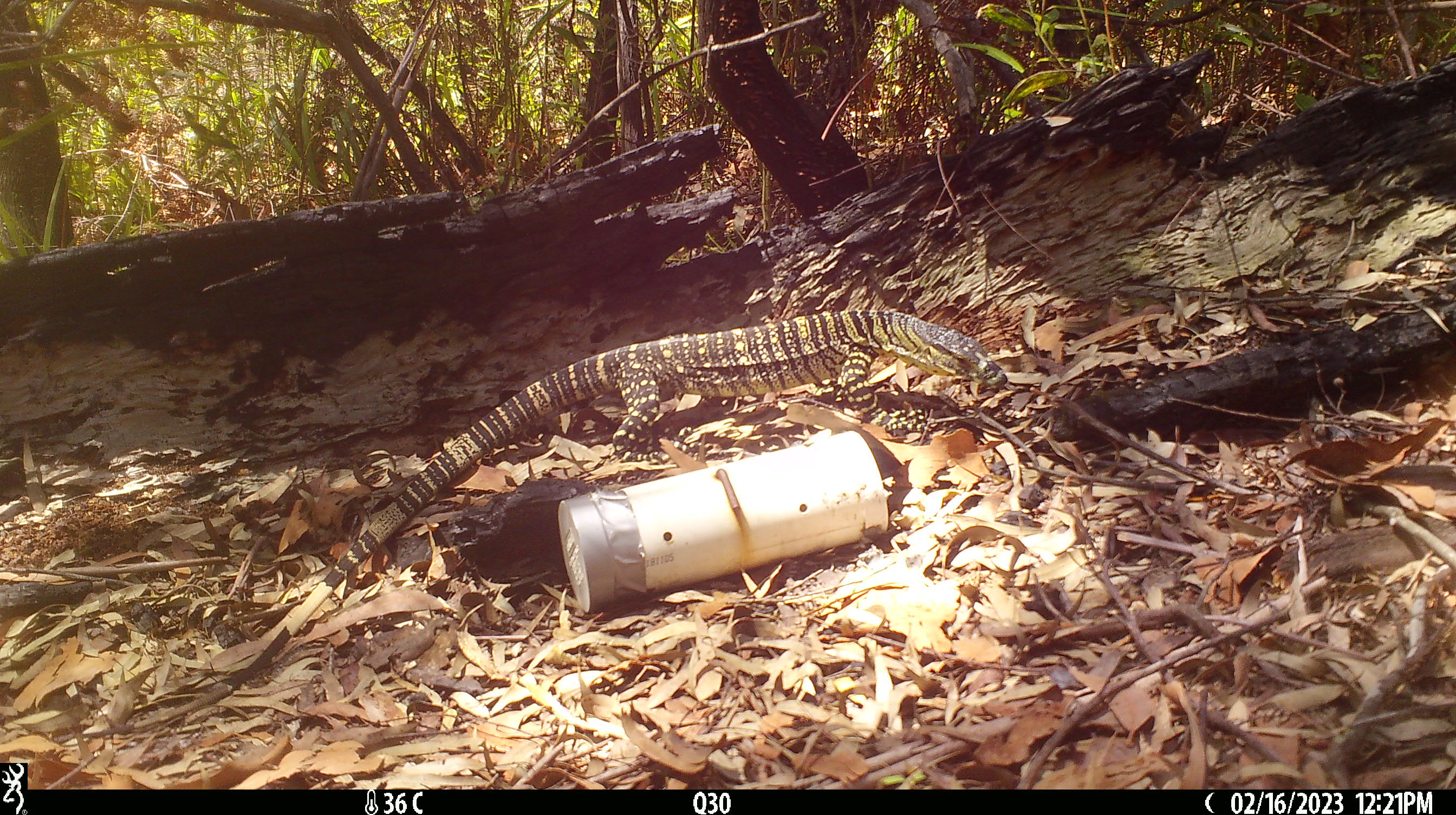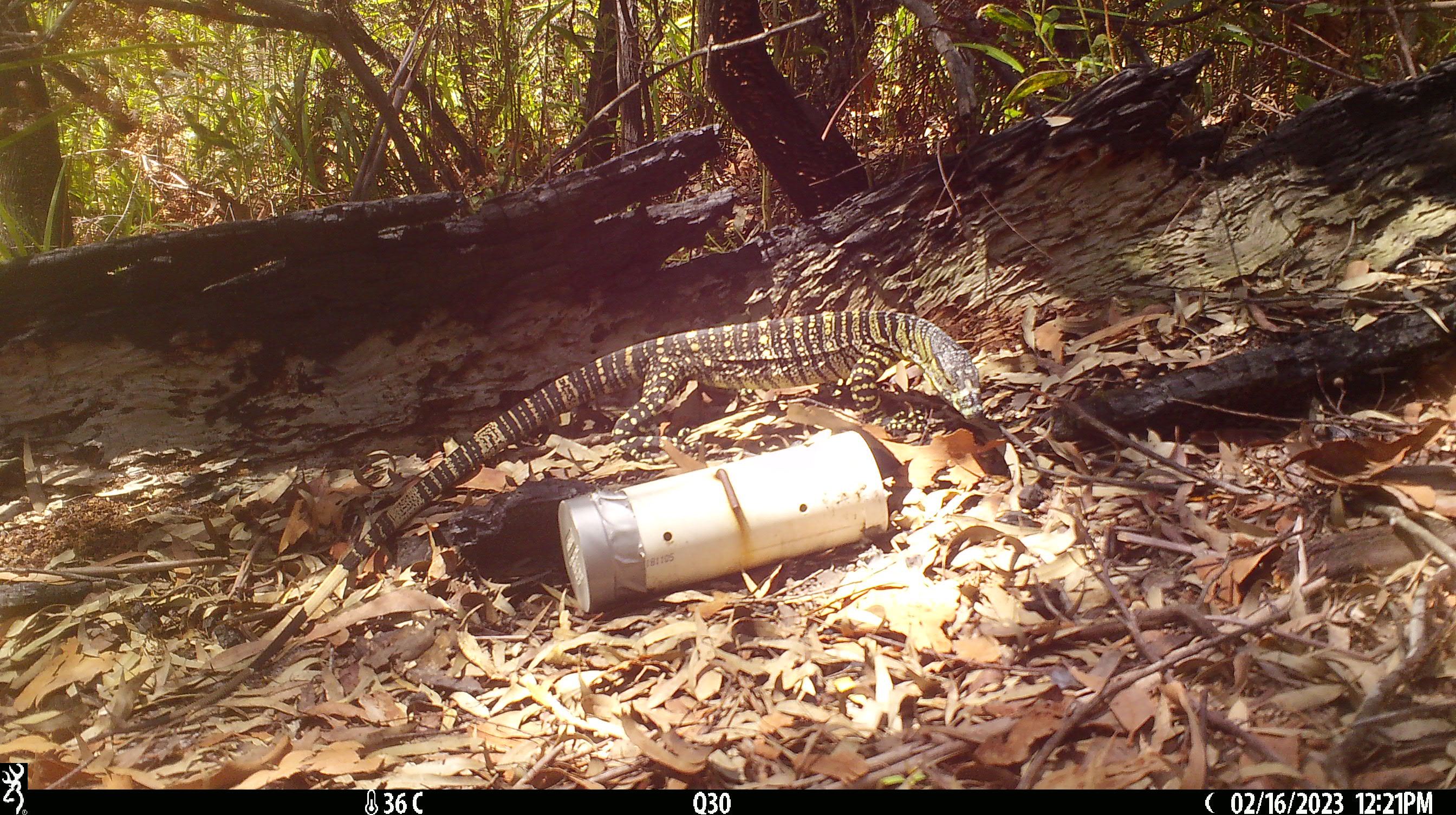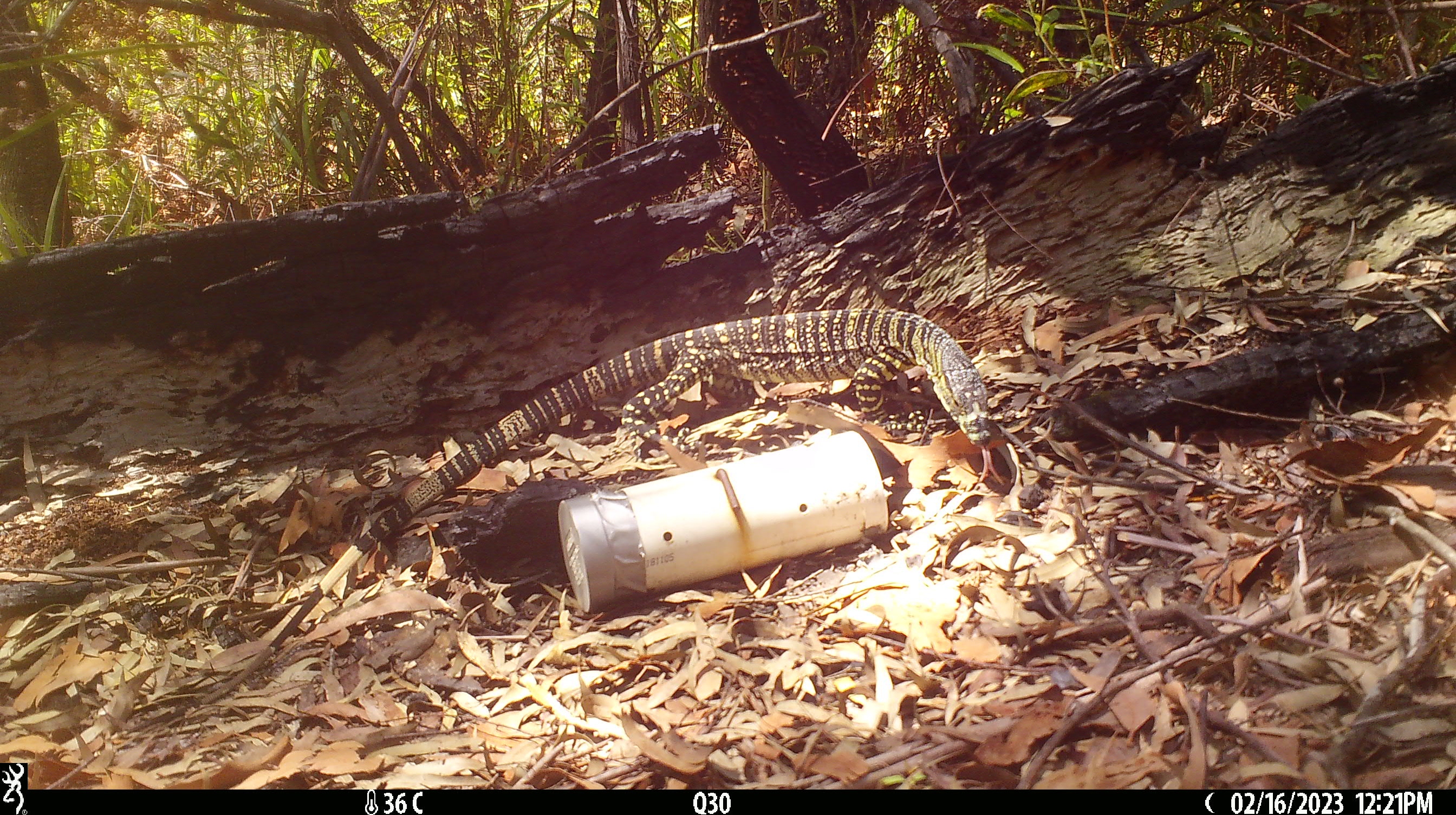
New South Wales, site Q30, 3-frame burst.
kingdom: Animalia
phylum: Chordata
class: Reptilia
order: Squamata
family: Varanidae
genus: Varanus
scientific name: Varanus varius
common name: lace monitor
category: goanna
Goanna (lace monitor) (Varanus varius).